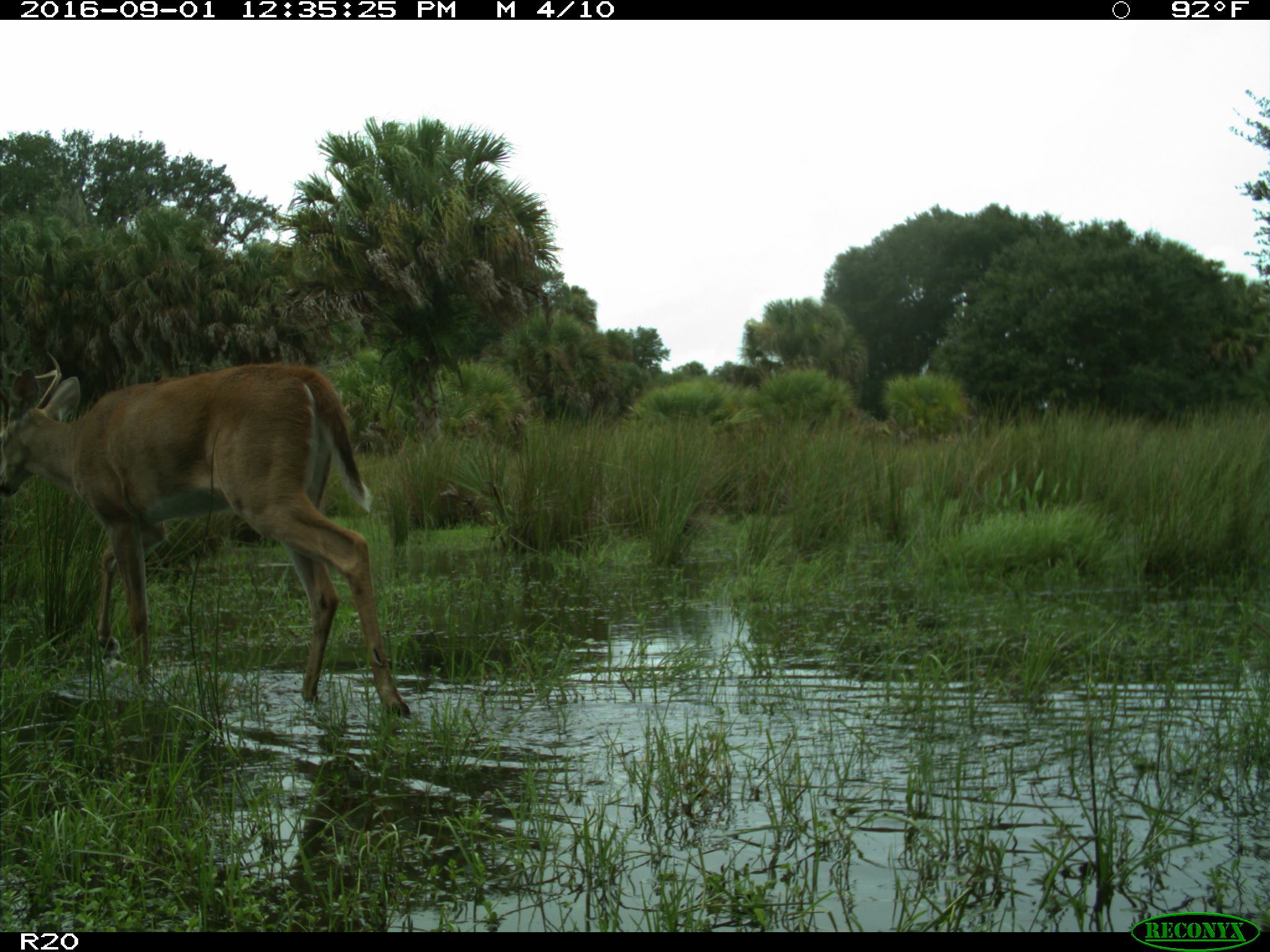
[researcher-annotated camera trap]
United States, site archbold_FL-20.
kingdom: Animalia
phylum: Chordata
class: Mammalia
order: Artiodactyla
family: Cervidae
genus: Odocoileus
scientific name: Odocoileus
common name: deer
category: unidentified deer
Unidentified deer (deer) (Odocoileus).